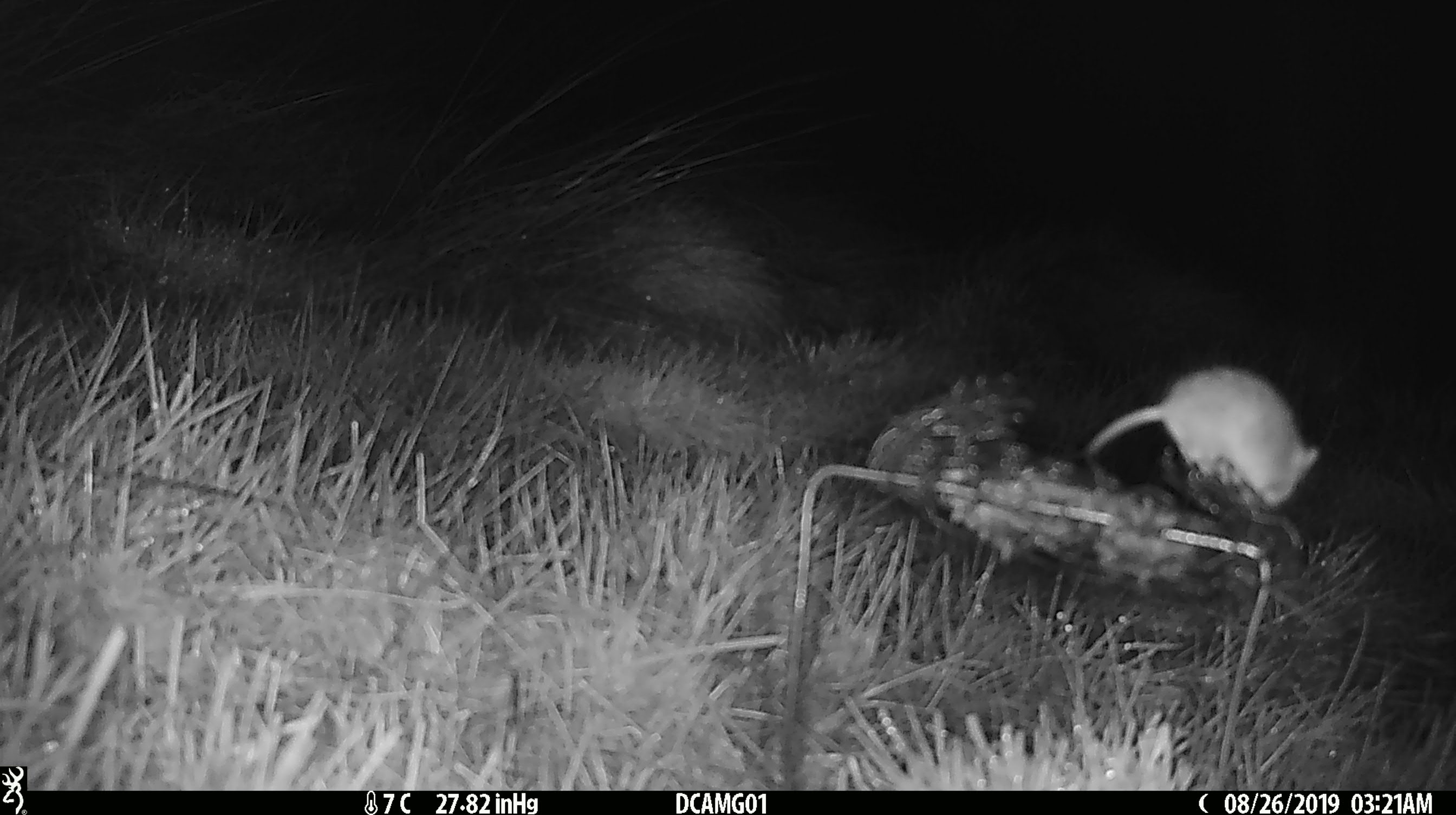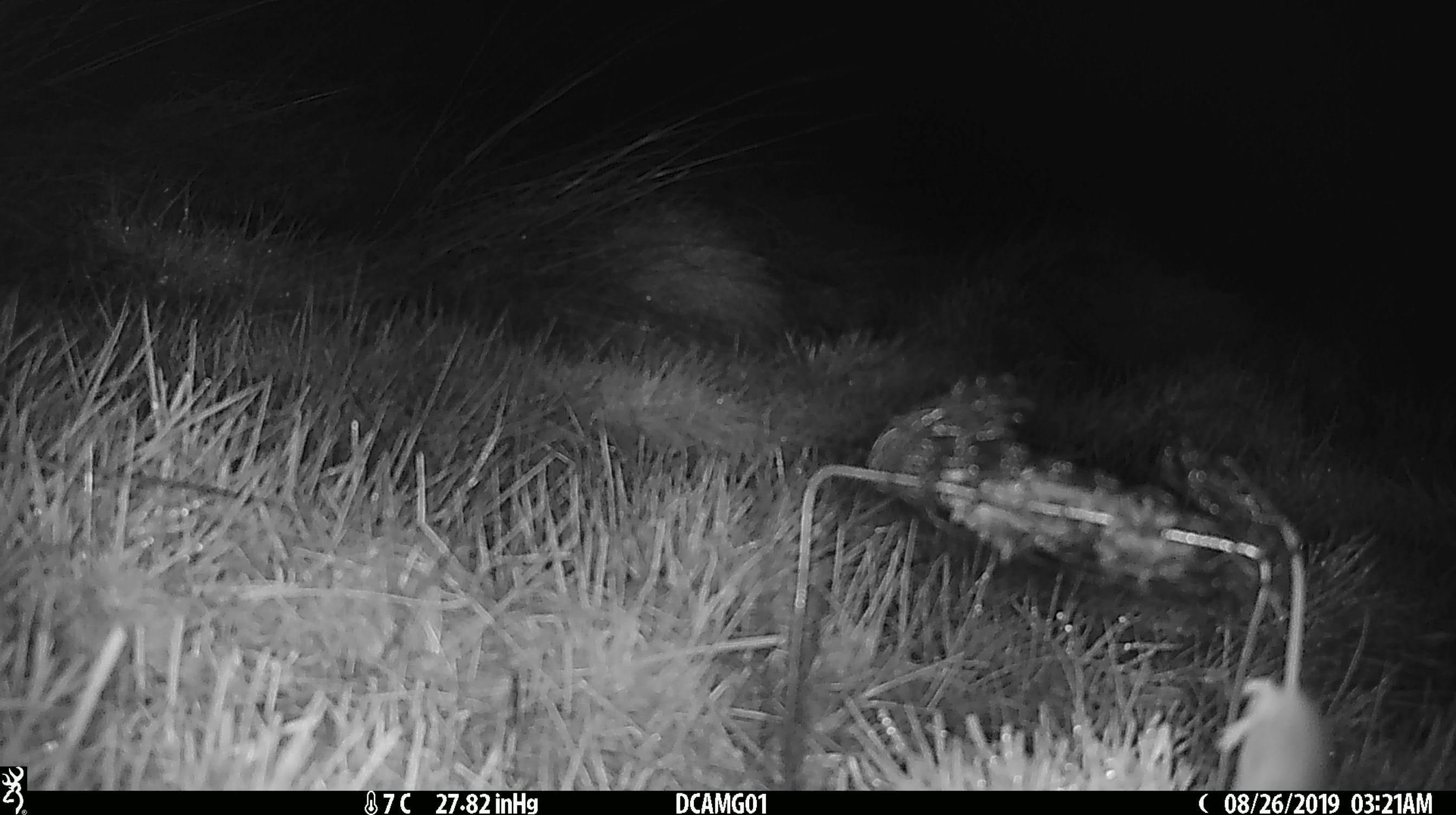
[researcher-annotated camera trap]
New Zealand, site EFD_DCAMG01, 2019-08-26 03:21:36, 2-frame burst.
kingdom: Animalia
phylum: Chordata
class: Mammalia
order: Rodentia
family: Muridae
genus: Mus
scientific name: Mus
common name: mouse